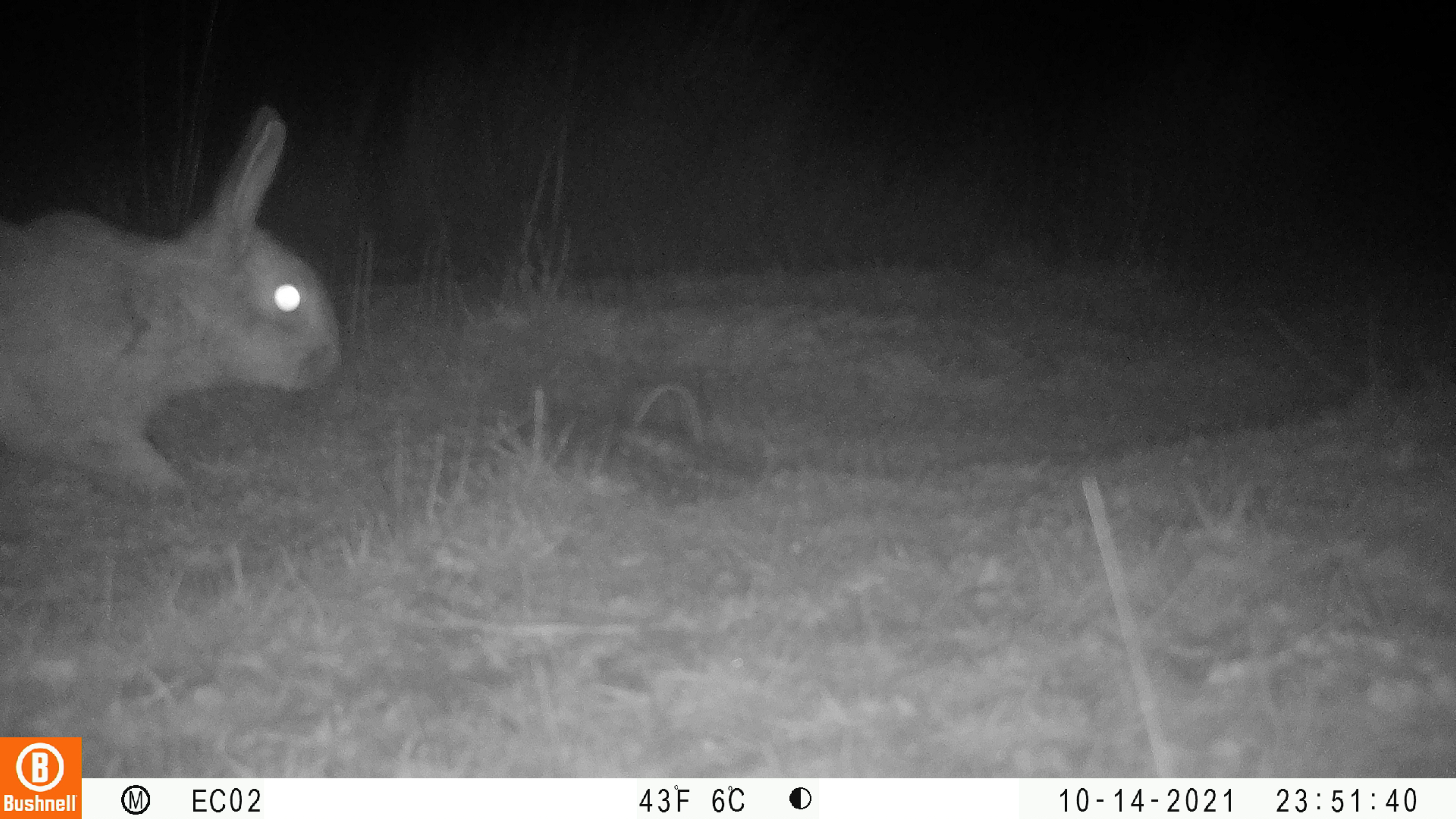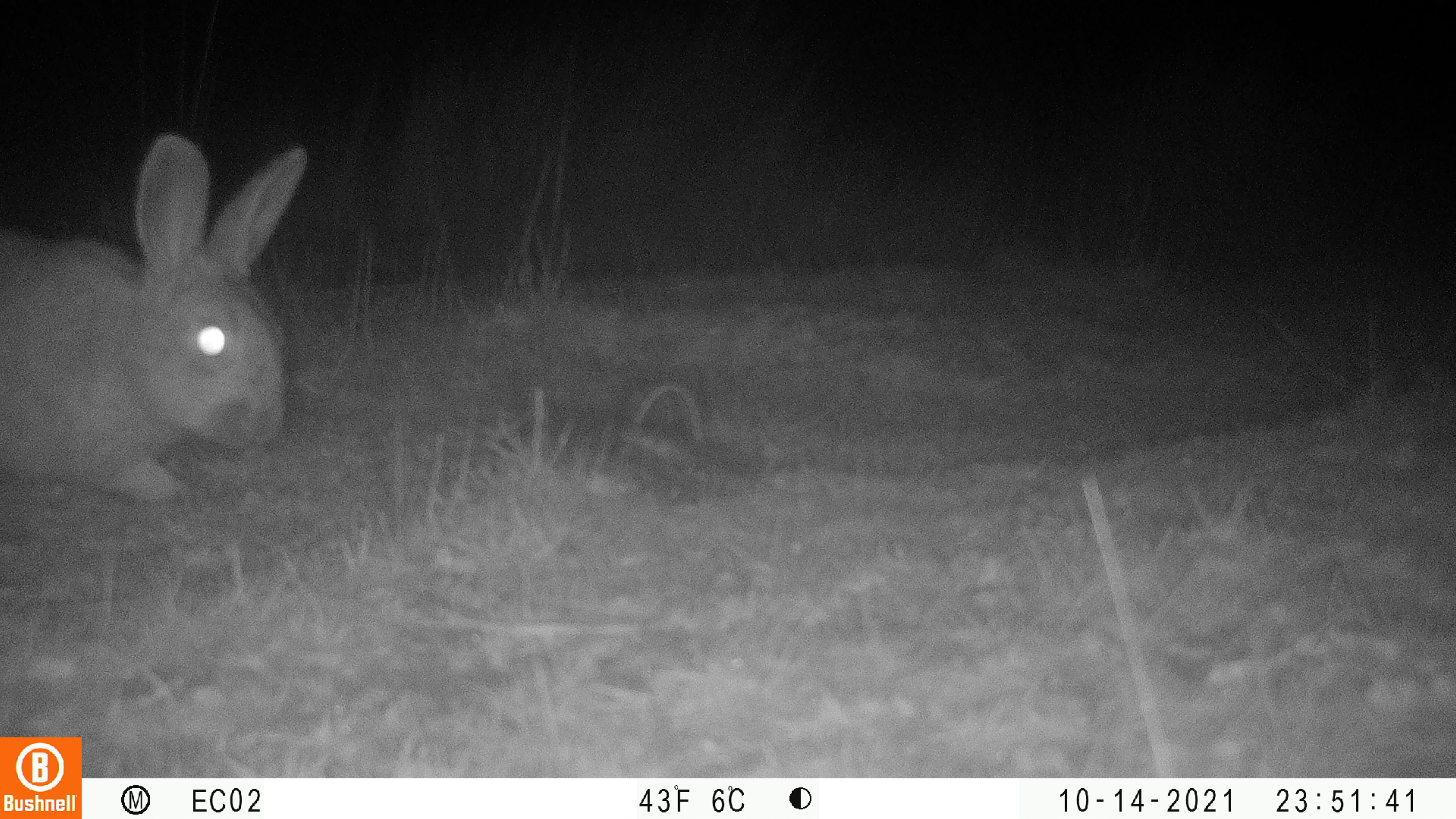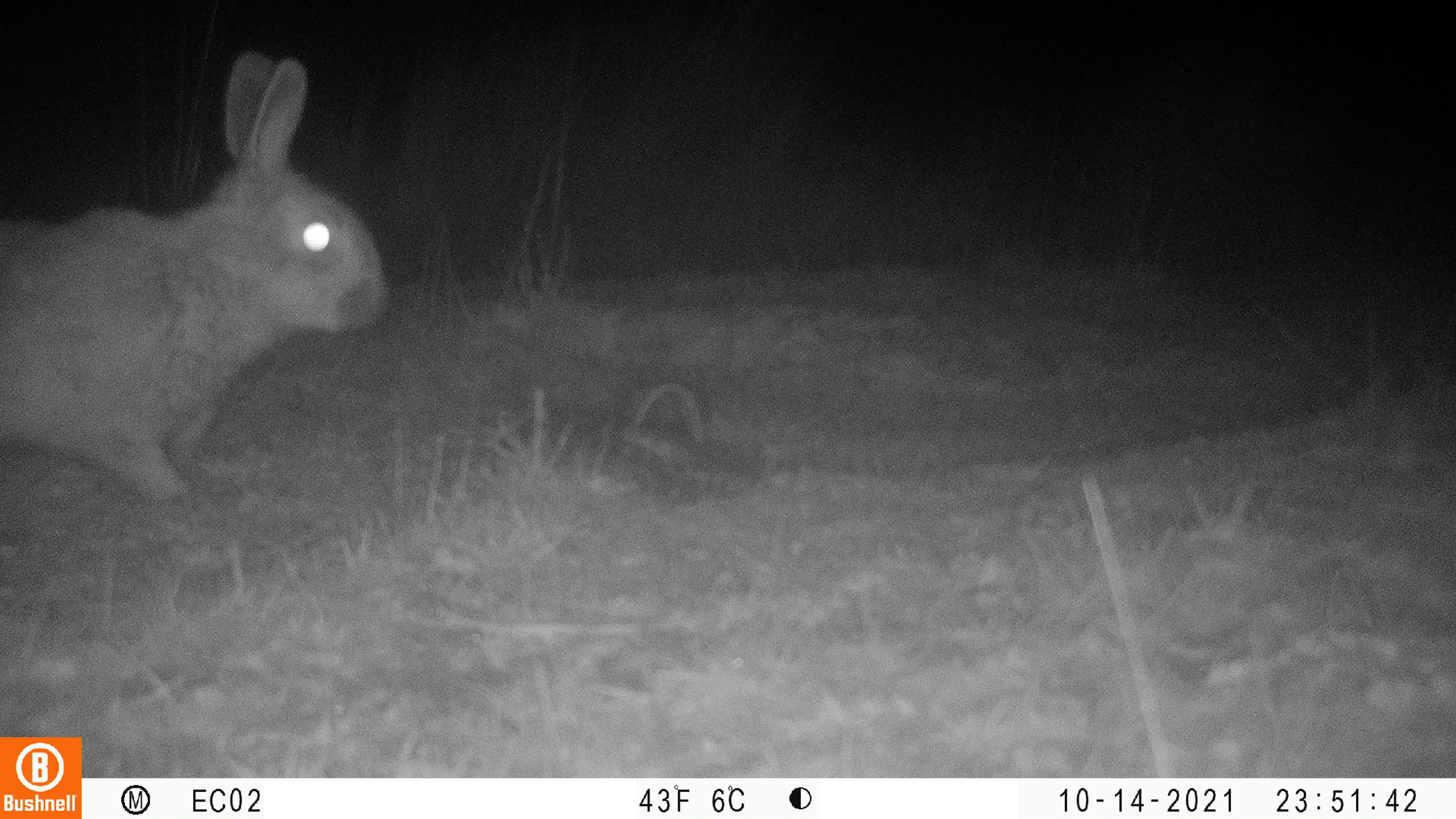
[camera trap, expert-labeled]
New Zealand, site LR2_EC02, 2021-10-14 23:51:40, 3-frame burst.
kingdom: Animalia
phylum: Chordata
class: Mammalia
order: Lagomorpha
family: Leporidae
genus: Oryctolagus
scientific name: Oryctolagus cuniculus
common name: european rabbit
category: rabbit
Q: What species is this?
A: Rabbit (european rabbit) (Oryctolagus cuniculus).